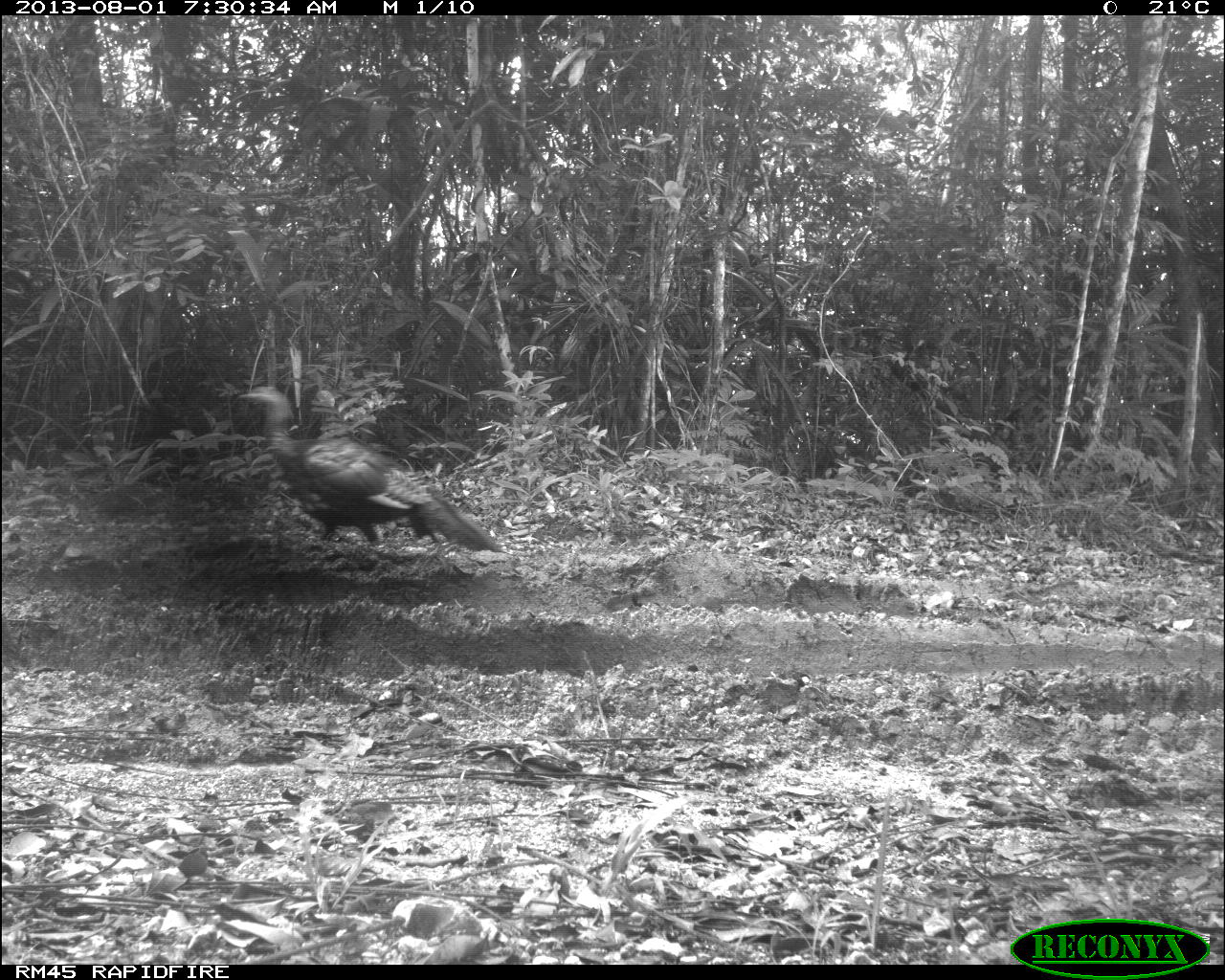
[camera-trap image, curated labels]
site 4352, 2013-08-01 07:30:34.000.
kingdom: Animalia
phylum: Chordata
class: Aves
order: Galliformes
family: Phasianidae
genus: Meleagris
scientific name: Meleagris ocellata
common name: ocellated turkey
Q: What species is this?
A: Meleagris ocellata (ocellated turkey).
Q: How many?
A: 1.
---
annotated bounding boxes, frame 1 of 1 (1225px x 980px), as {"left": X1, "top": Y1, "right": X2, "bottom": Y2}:
meleagris ocellata: {"left": 236, "top": 382, "right": 504, "bottom": 552}